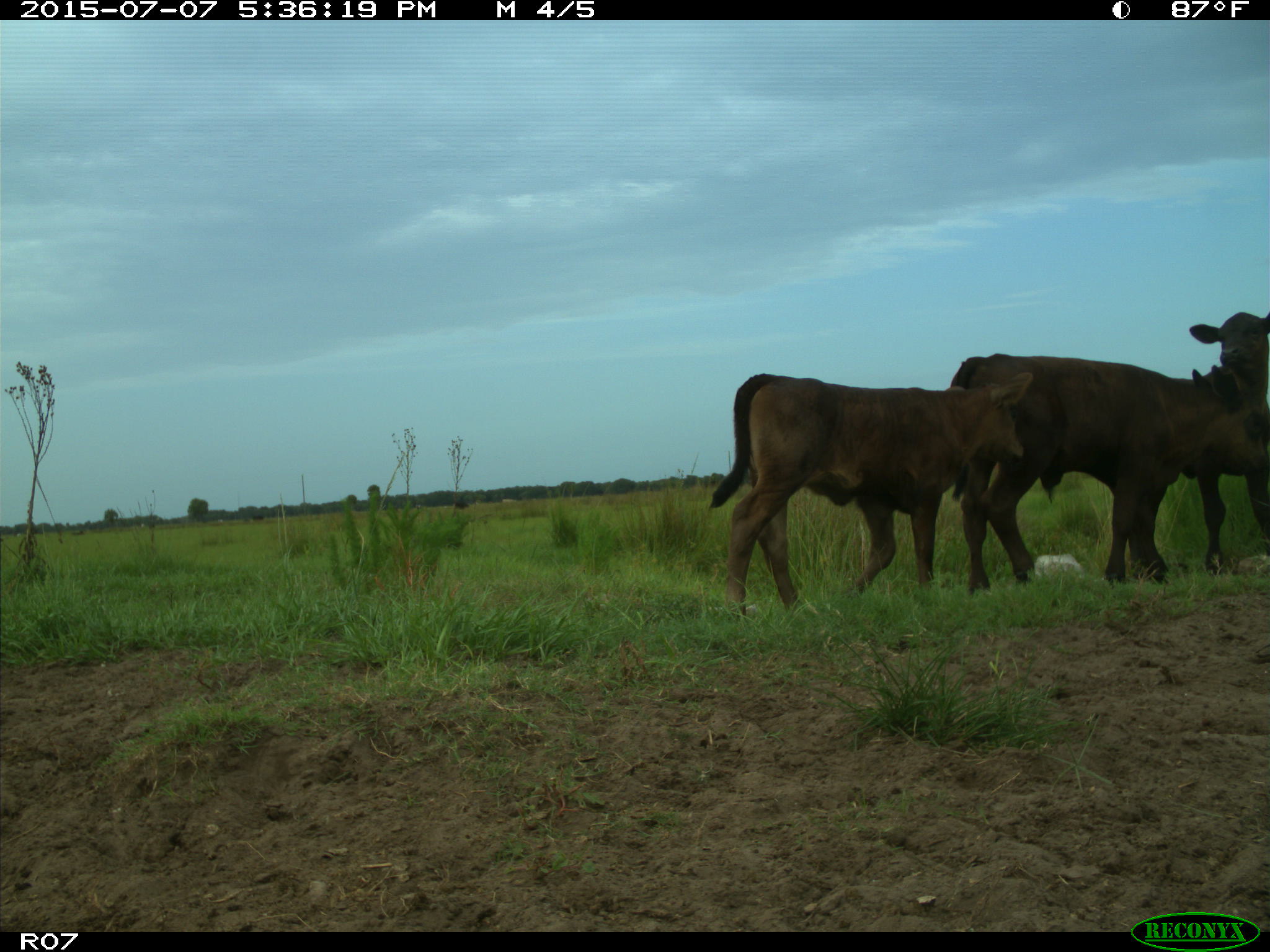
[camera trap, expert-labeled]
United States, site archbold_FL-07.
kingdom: Animalia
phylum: Chordata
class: Mammalia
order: Artiodactyla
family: Bovidae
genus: Bos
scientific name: Bos taurus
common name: domestic cow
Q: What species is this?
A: Bos taurus (domestic cow).